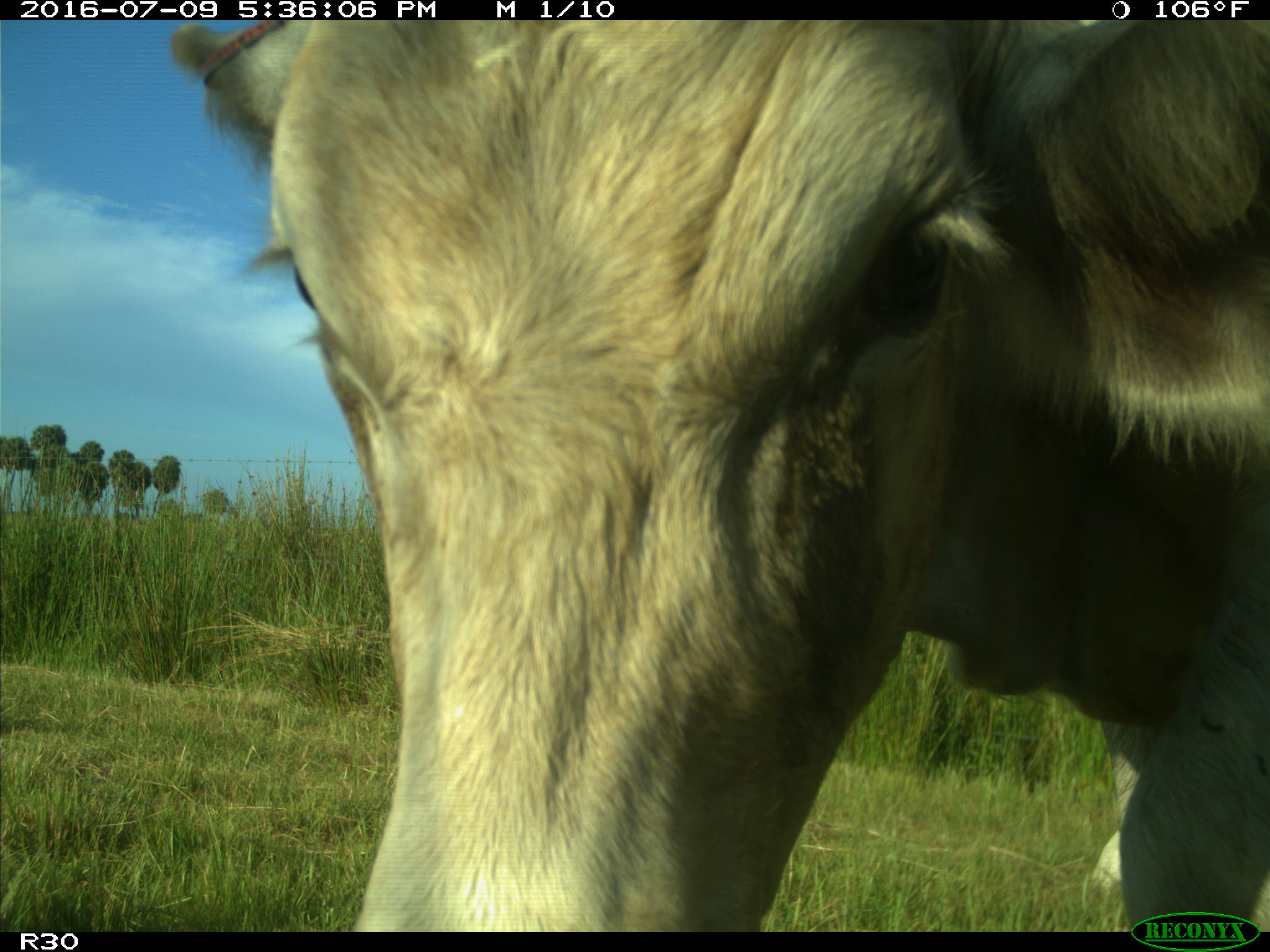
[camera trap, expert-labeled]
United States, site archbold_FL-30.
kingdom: Animalia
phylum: Chordata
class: Mammalia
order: Artiodactyla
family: Bovidae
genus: Bos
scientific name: Bos taurus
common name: domestic cow